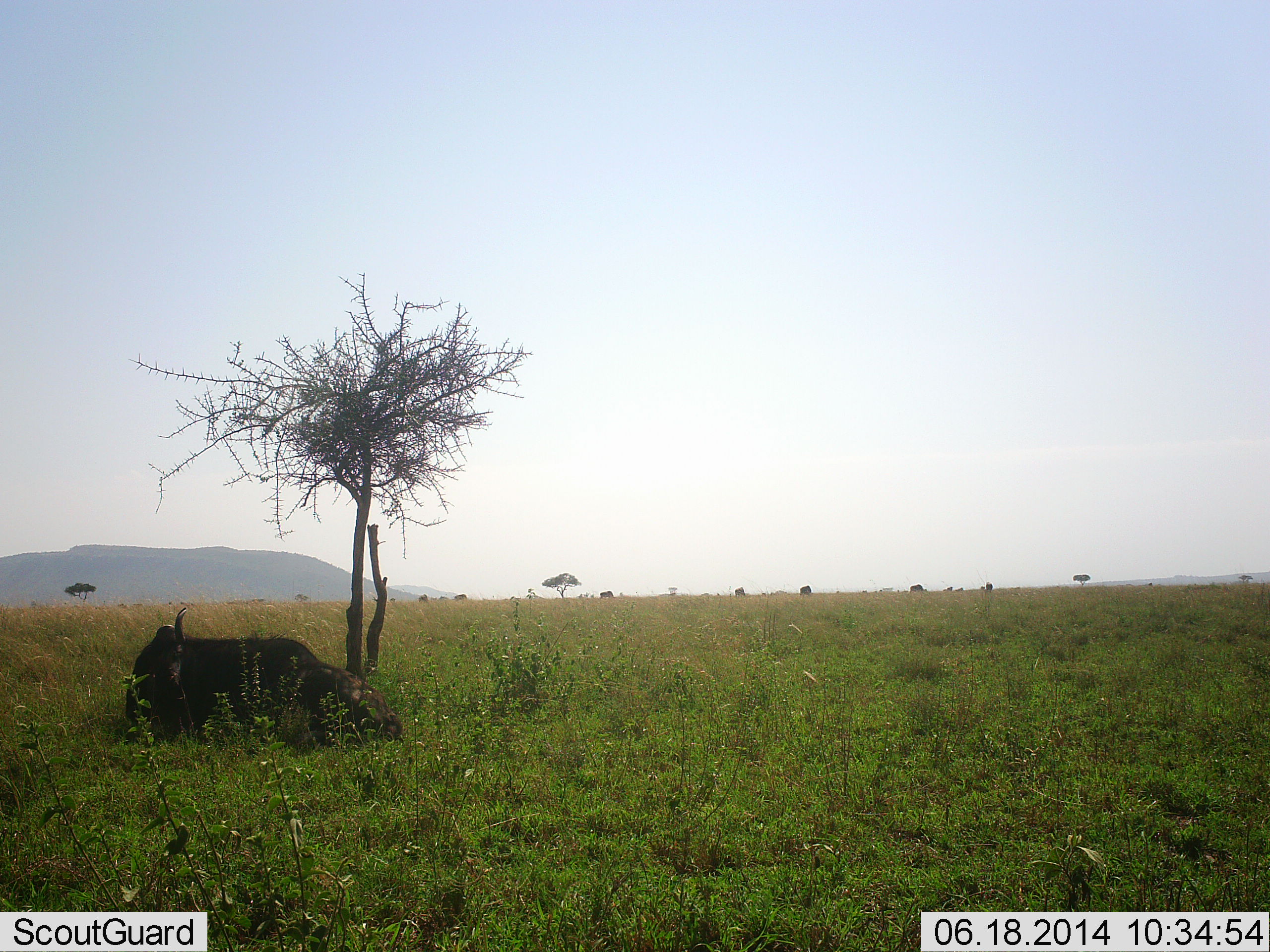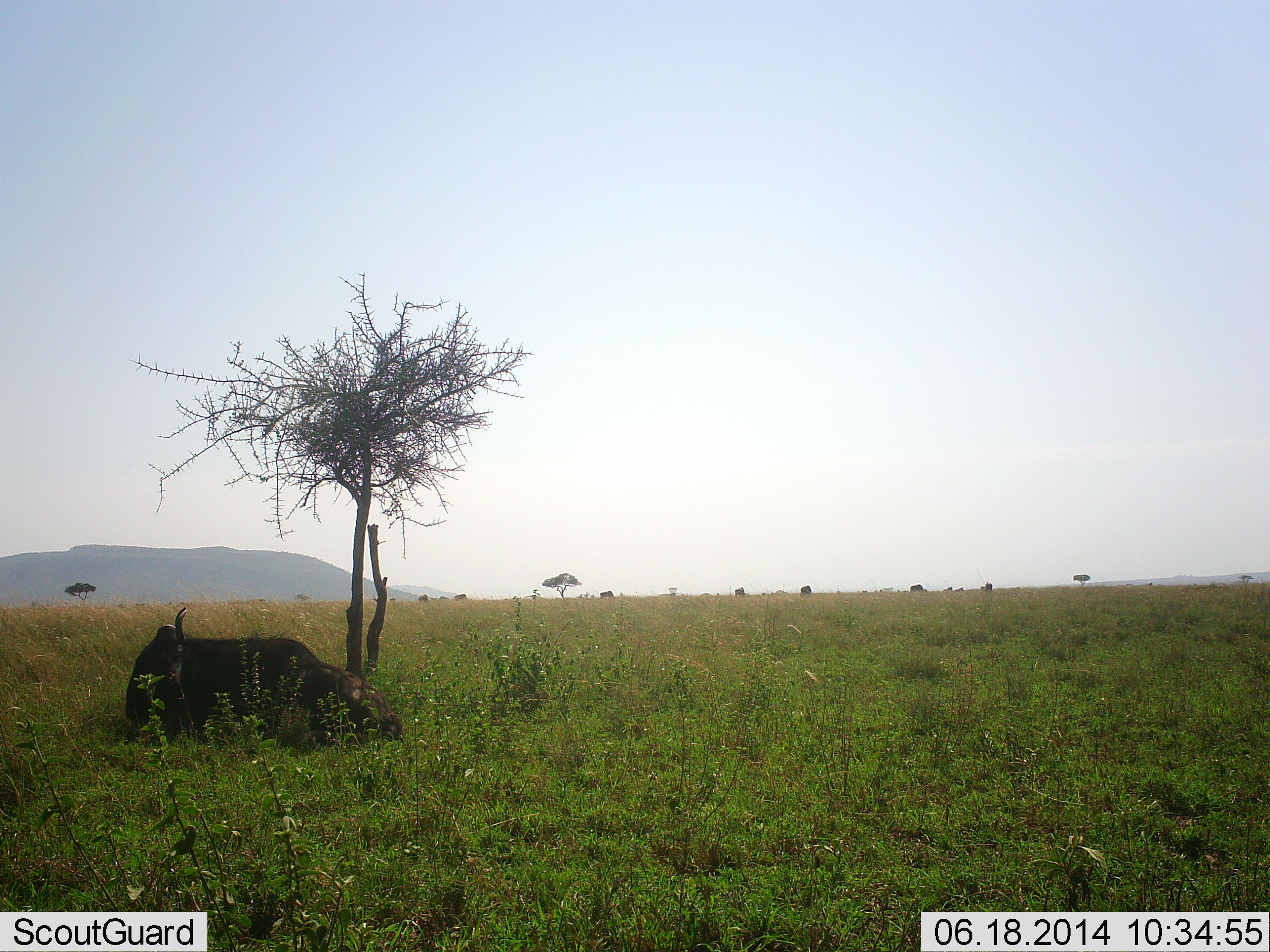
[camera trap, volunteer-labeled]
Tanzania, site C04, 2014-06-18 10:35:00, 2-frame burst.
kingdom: Animalia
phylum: Chordata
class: Mammalia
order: Artiodactyla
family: Bovidae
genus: Connochaetes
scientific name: Connochaetes taurinus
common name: blue wildebeest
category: wildebeest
Wildebeest (blue wildebeest) (Connochaetes taurinus), count 1. Behavior (volunteer vote fractions): standing 0%, resting 100%, moving 0%, interacting 0%. Young present (vote fraction): 0%. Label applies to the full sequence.